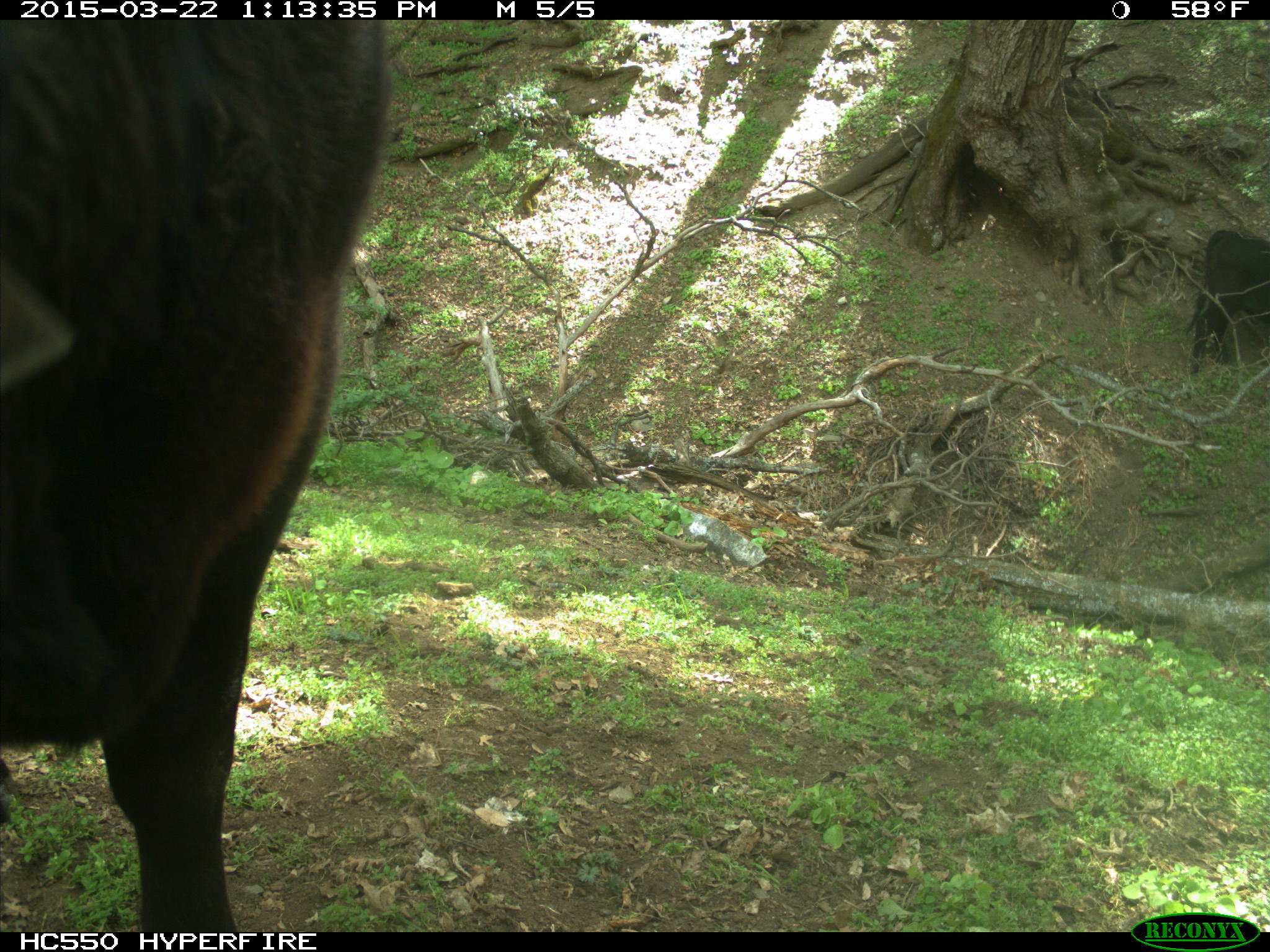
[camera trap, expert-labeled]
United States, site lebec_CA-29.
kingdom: Animalia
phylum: Chordata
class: Mammalia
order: Artiodactyla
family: Bovidae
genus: Bos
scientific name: Bos taurus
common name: domestic cow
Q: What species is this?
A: Bos taurus (domestic cow).